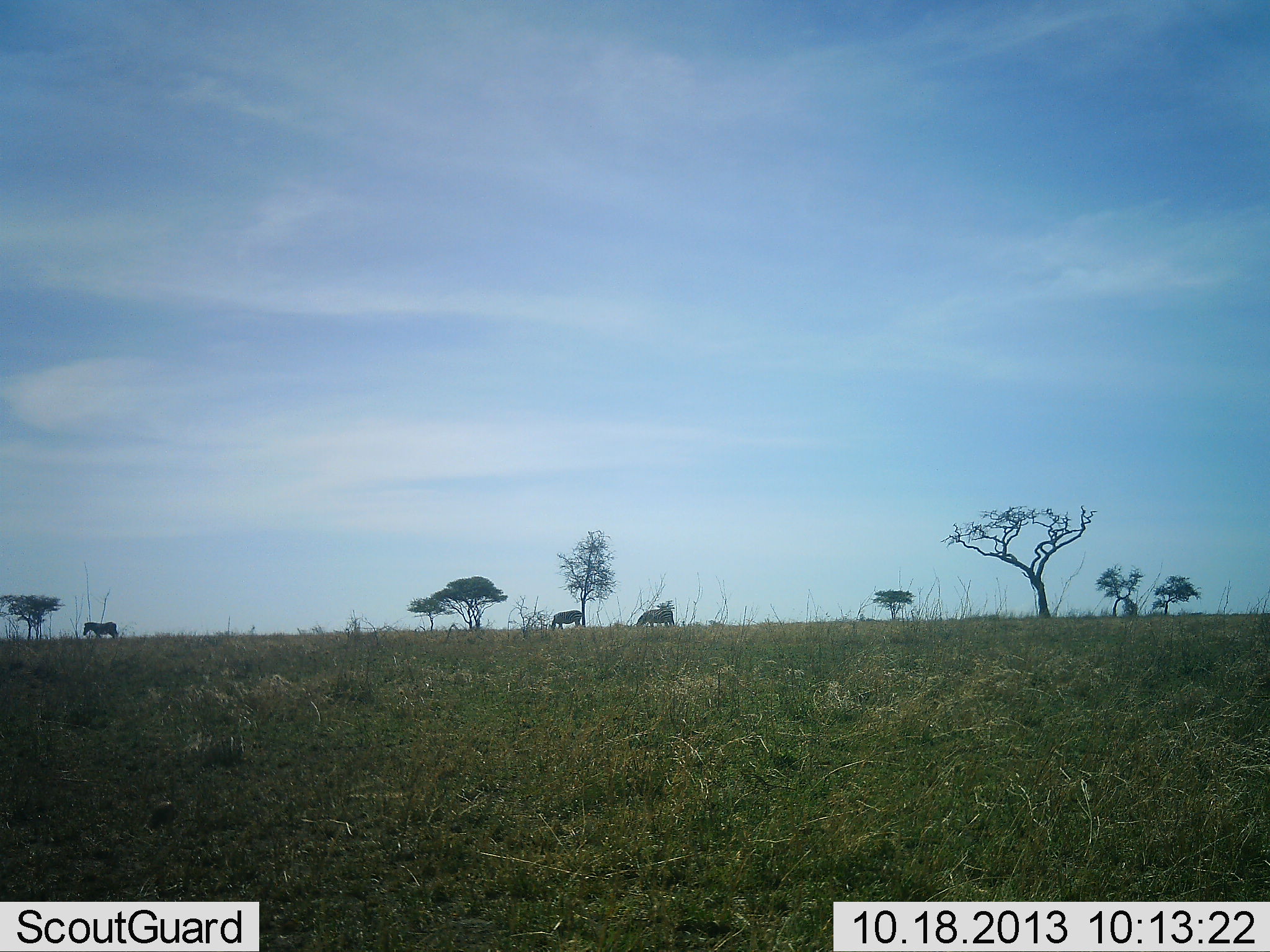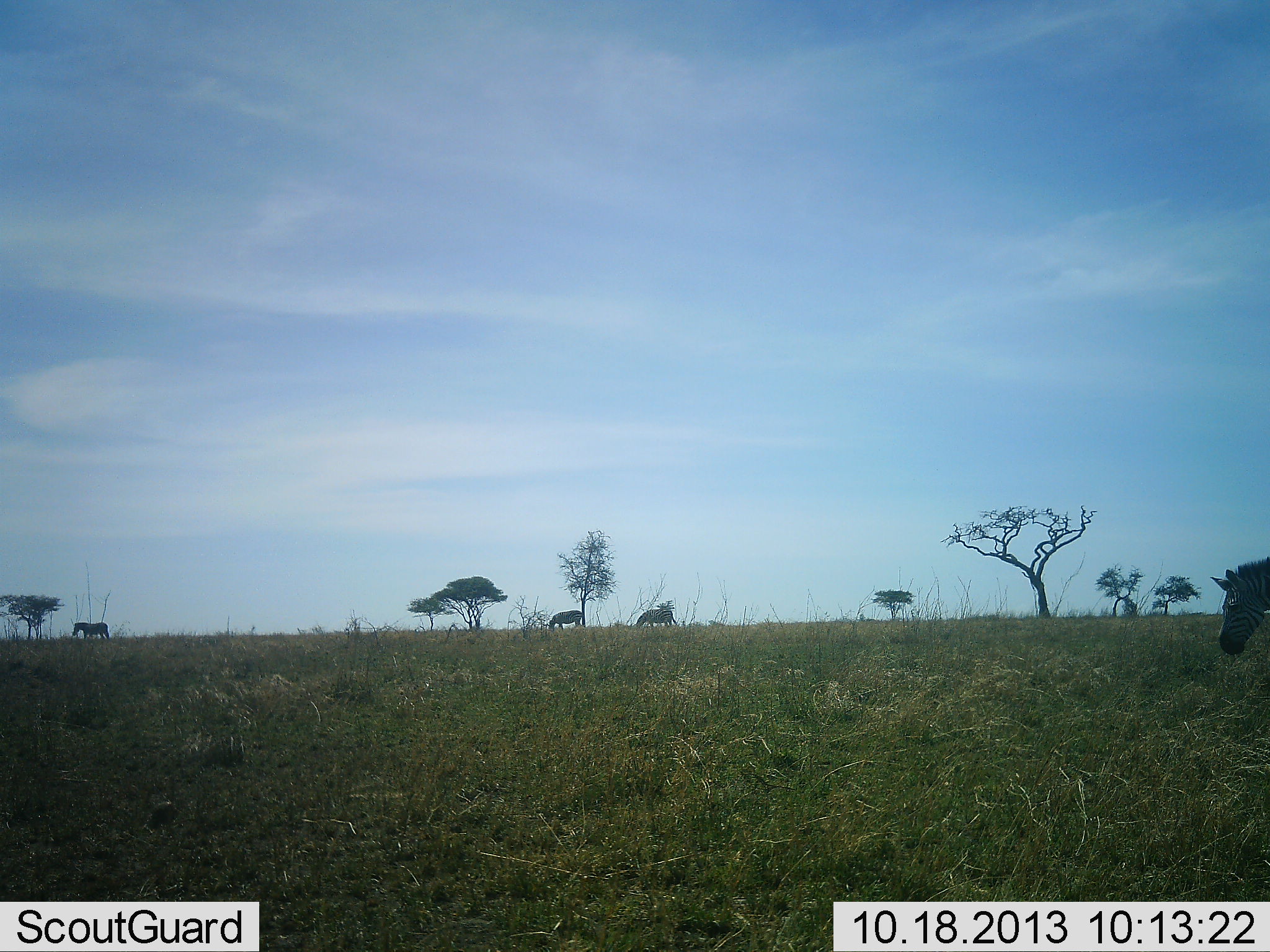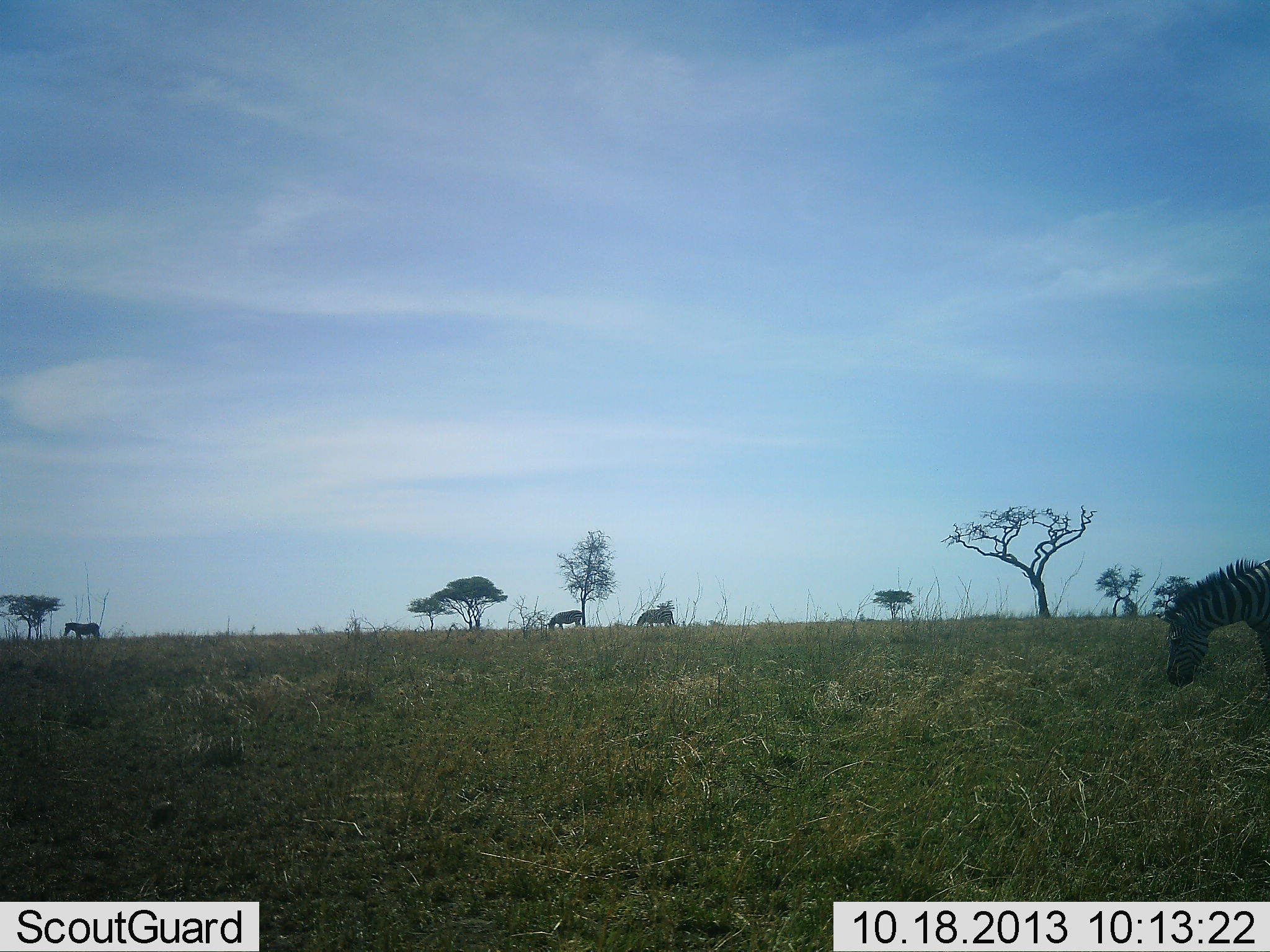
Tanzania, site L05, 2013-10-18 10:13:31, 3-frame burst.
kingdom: Animalia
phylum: Chordata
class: Mammalia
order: Perissodactyla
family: Equidae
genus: Equus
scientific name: Equus quagga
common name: plains zebra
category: zebra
Zebra (plains zebra) (Equus quagga), count 4. Behavior (volunteer vote fractions): standing 44%, resting 3%, moving 84%, interacting 0%. Young present (vote fraction): 0%. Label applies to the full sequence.